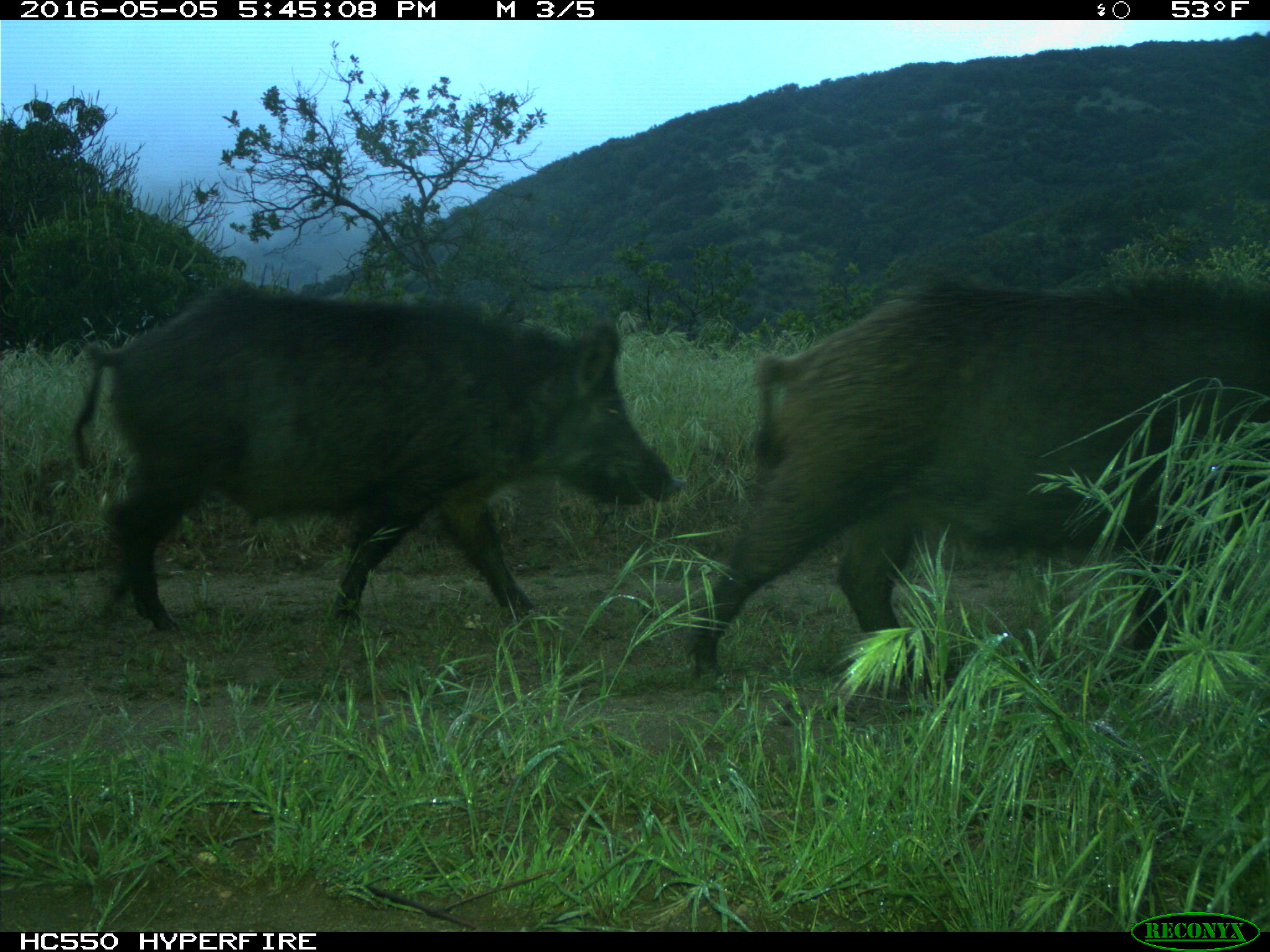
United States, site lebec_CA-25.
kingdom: Animalia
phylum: Chordata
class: Mammalia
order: Artiodactyla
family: Suidae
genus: Sus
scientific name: Sus scrofa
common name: wild boar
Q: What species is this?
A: Sus scrofa (wild boar).